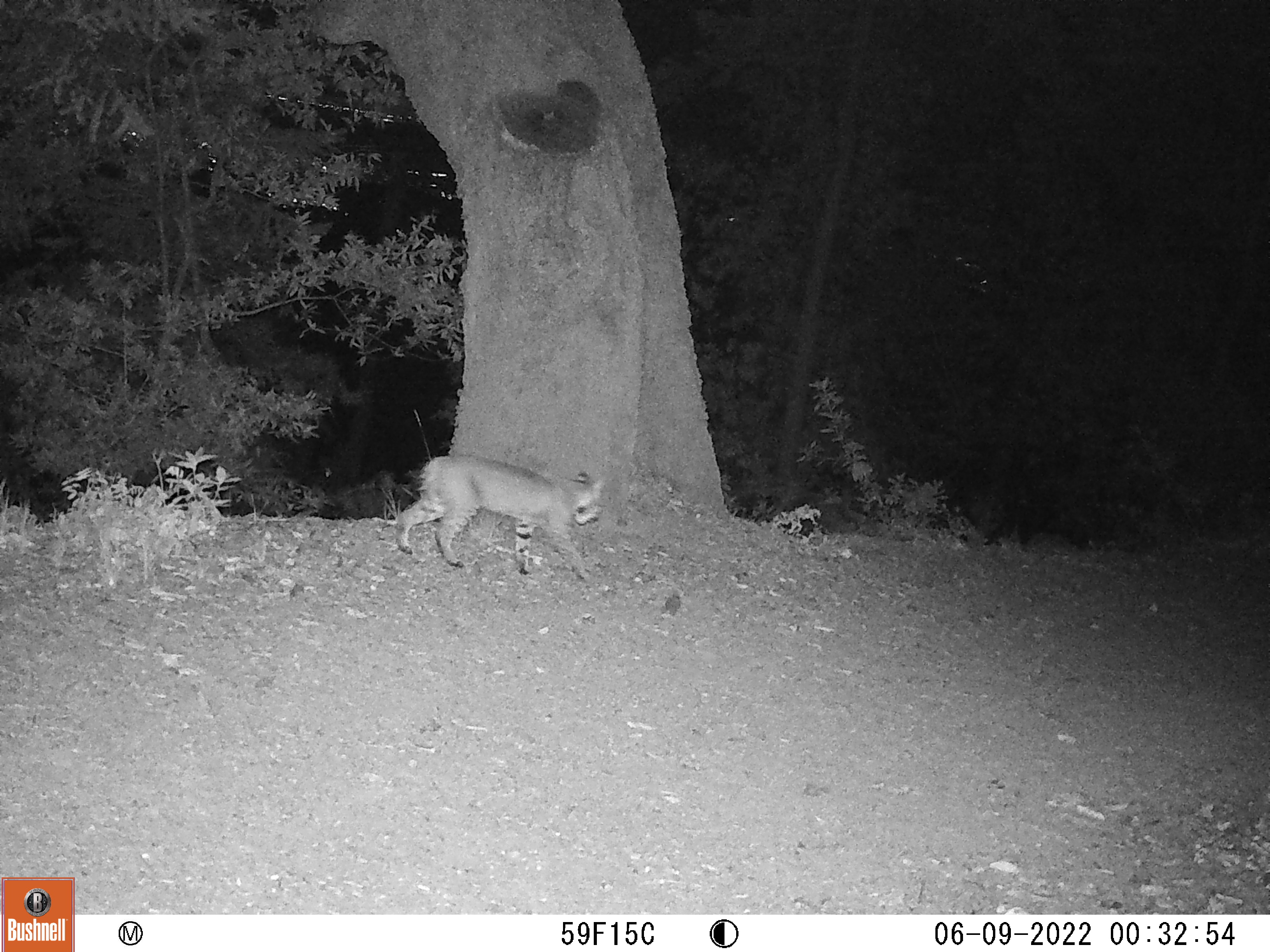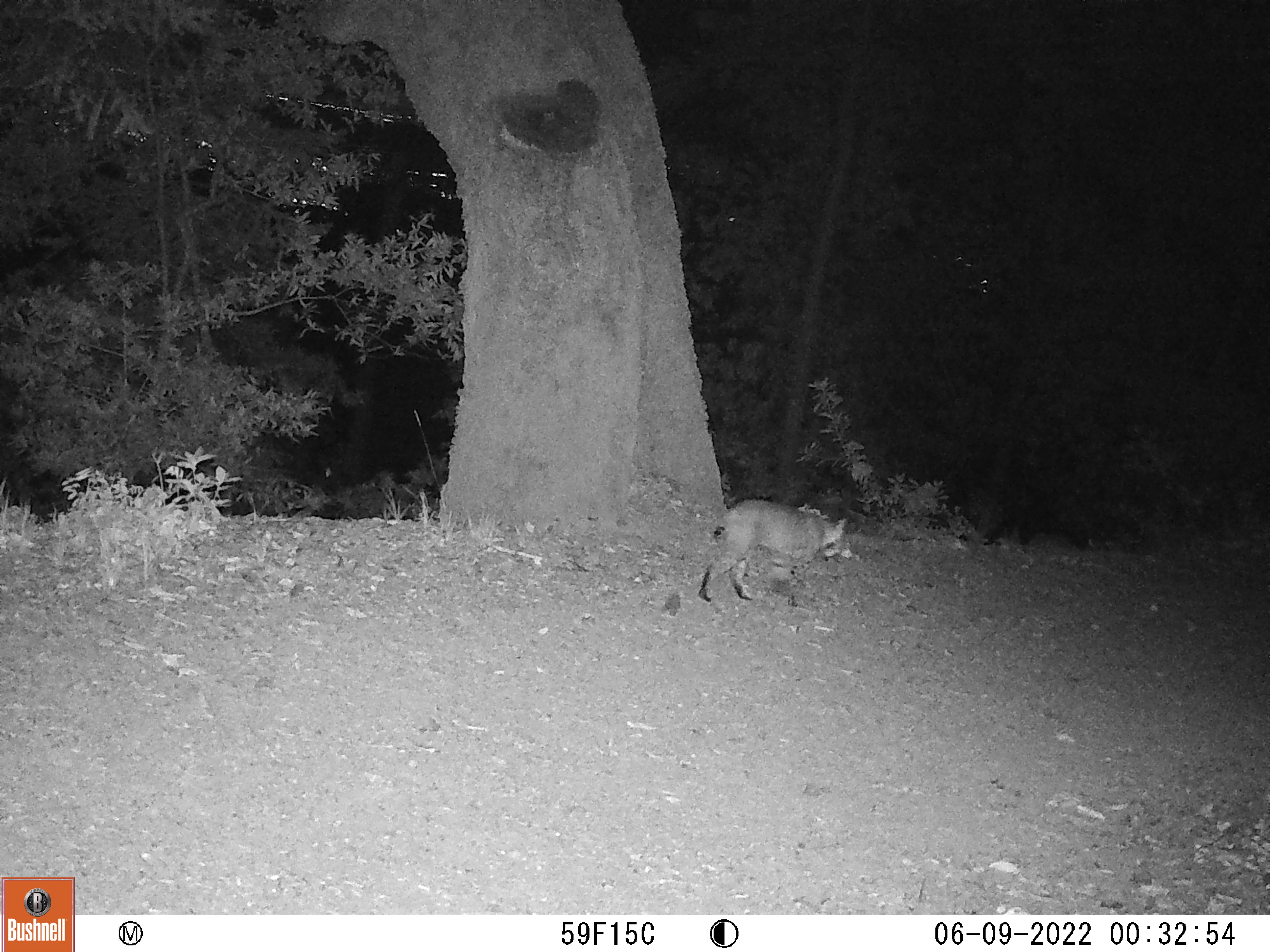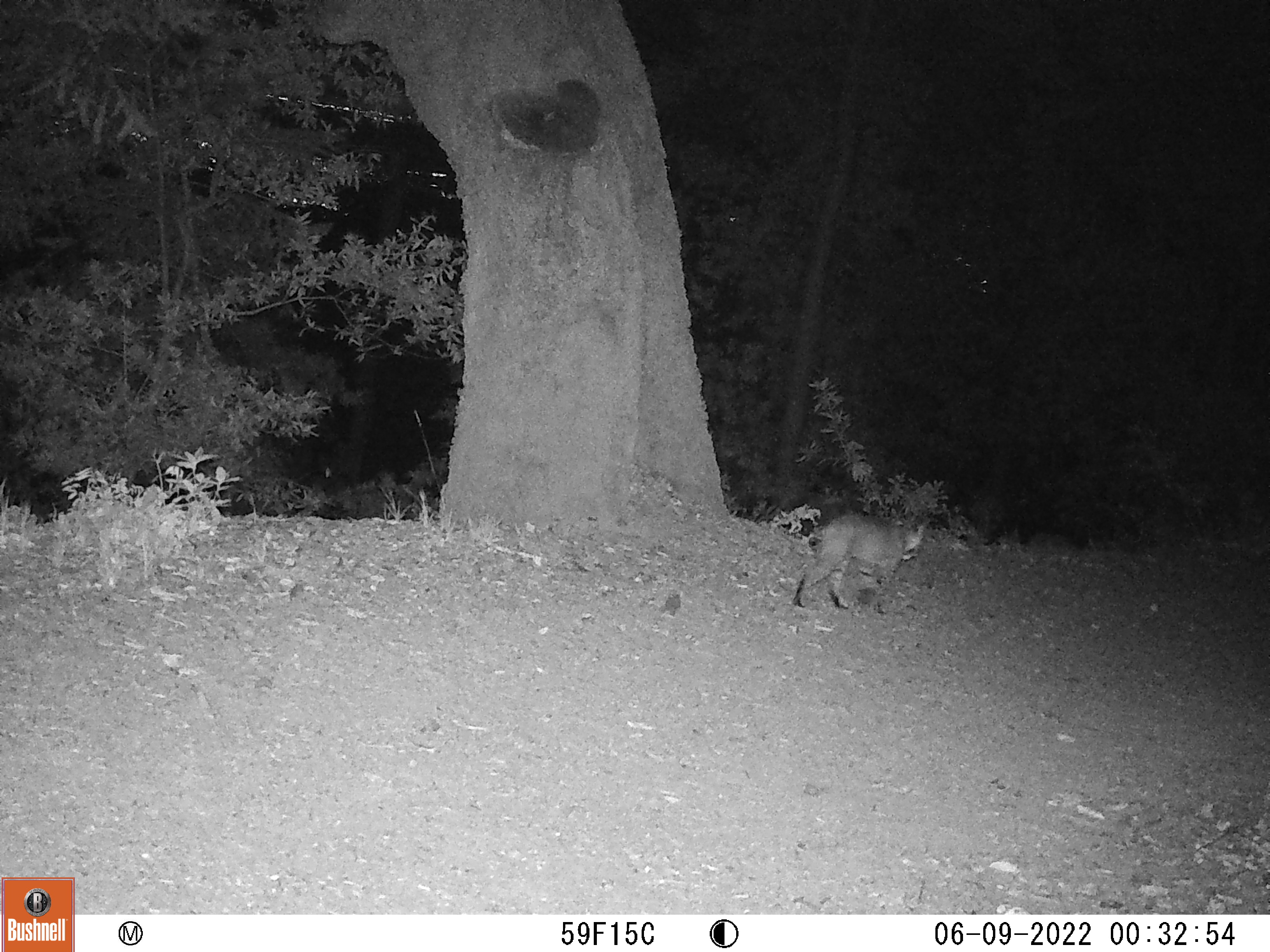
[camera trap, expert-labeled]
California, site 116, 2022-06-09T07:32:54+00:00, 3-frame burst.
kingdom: Animalia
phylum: Chordata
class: Mammalia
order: Carnivora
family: Felidae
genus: Lynx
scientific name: Lynx rufus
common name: bobcat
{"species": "bobcat (Lynx rufus)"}